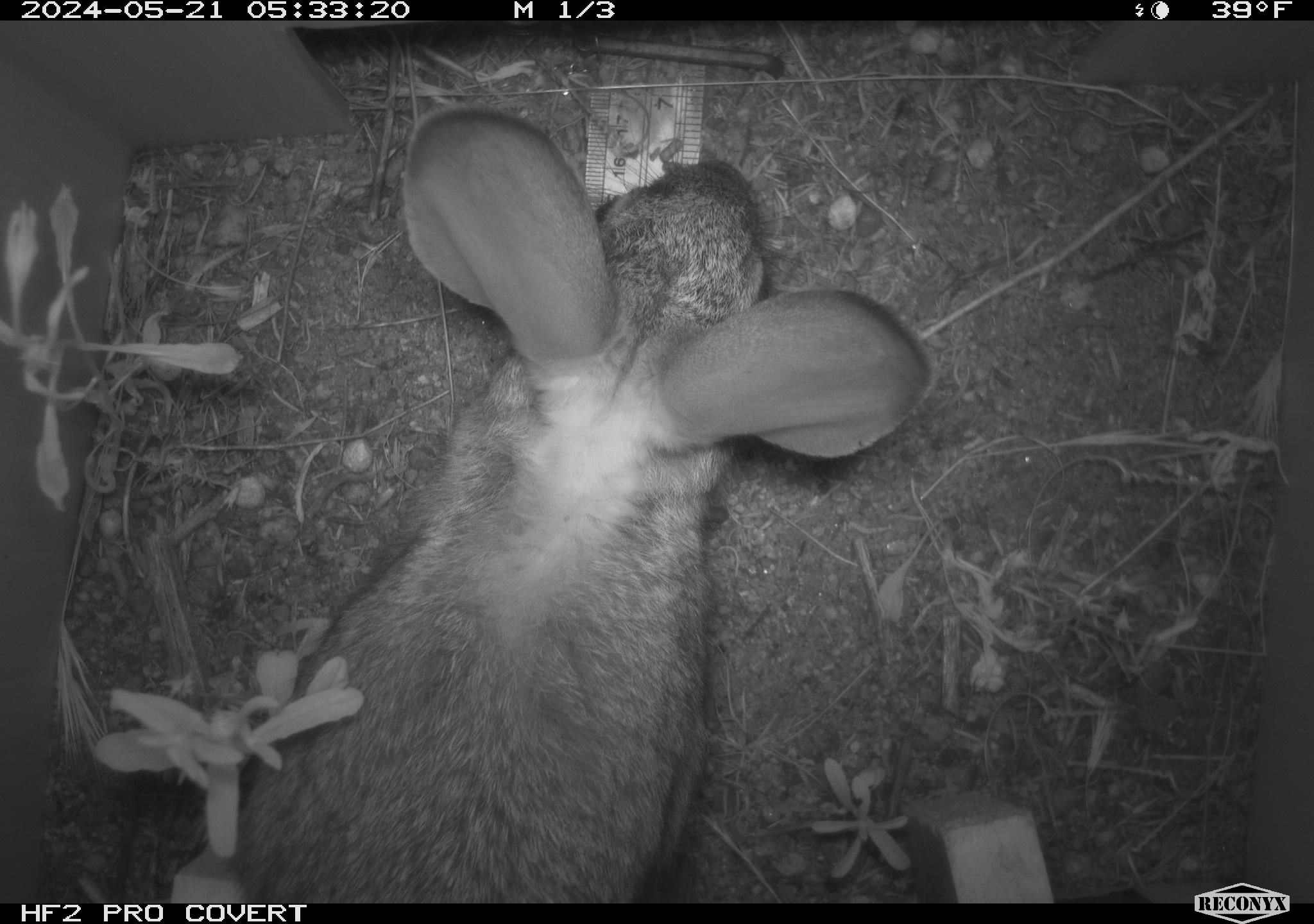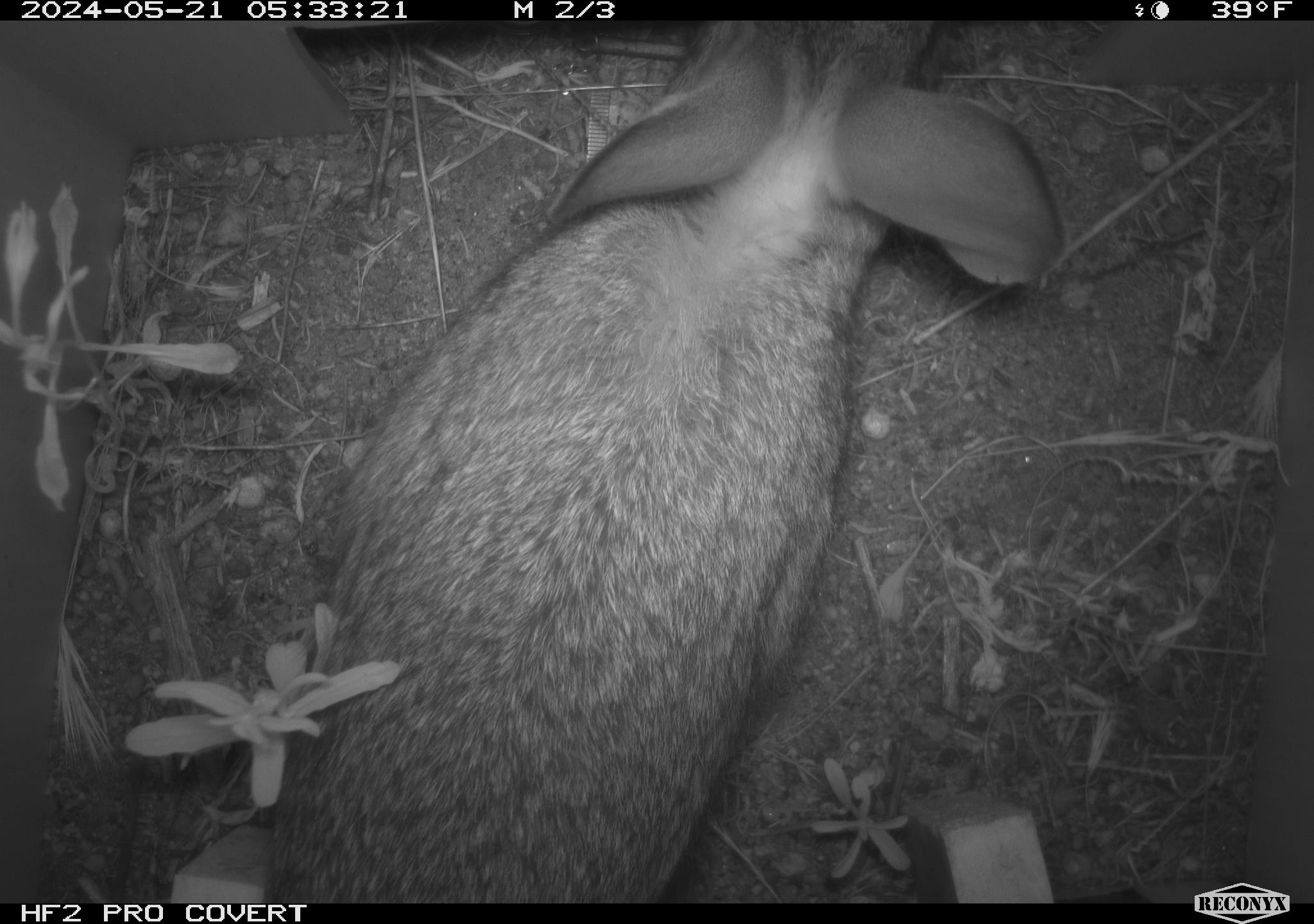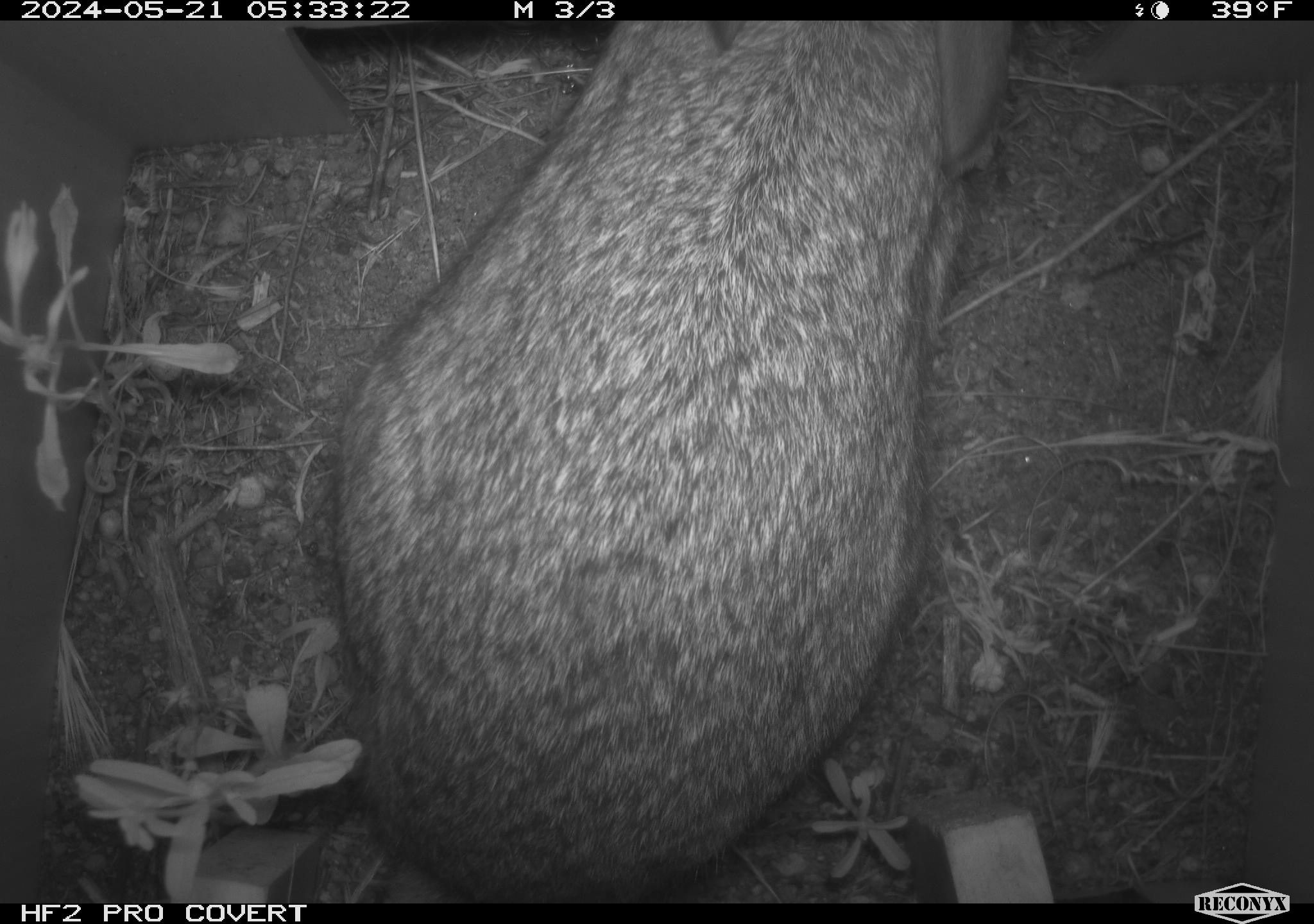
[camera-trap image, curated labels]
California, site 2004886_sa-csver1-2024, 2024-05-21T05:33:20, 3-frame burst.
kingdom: Animalia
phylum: Chordata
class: Mammalia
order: Lagomorpha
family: Leporidae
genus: Sylvilagus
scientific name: Sylvilagus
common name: cottontail rabbits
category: sylvilagus species